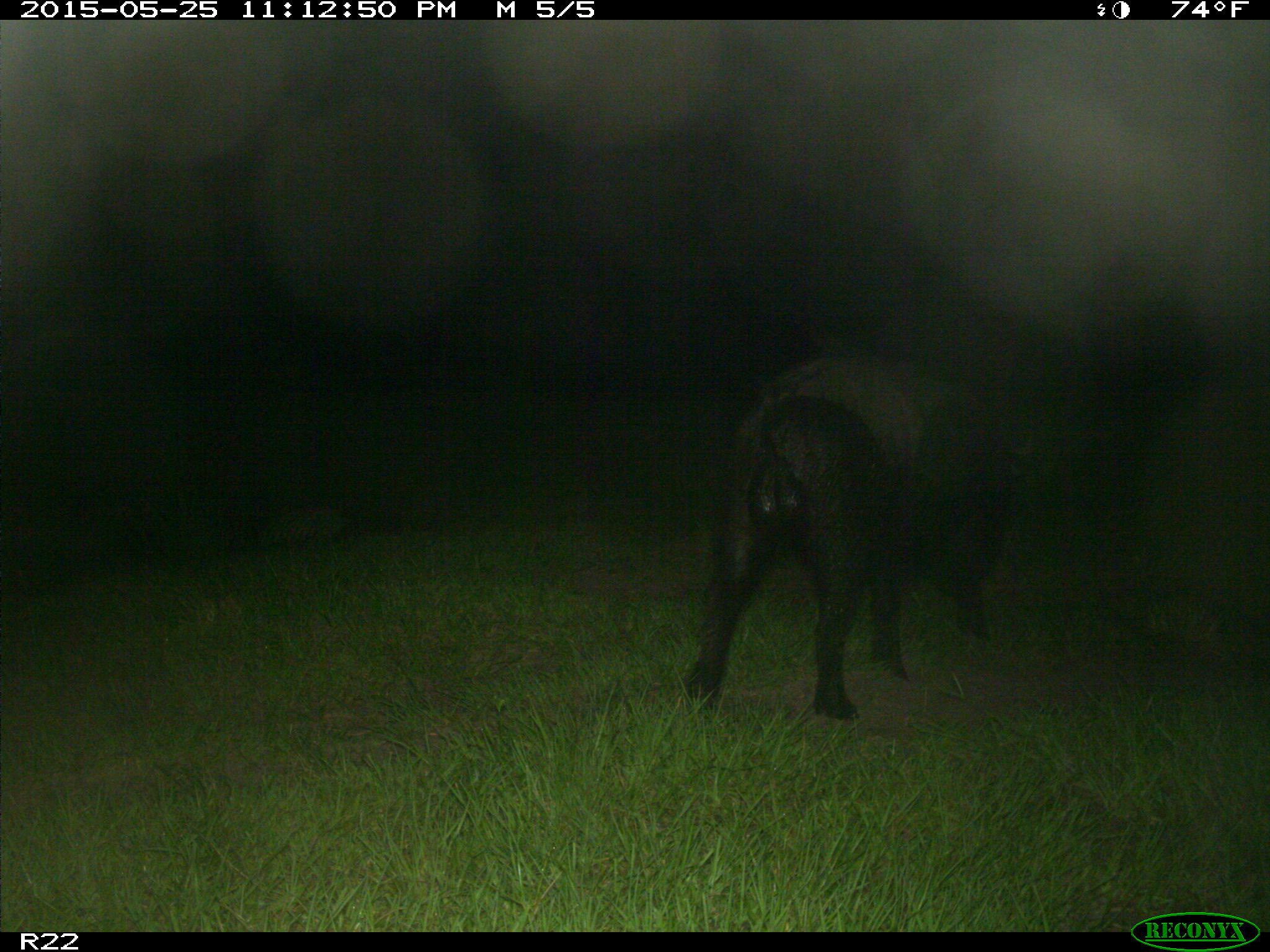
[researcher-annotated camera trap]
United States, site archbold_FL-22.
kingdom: Animalia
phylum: Chordata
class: Mammalia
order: Artiodactyla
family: Bovidae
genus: Bos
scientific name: Bos taurus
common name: domestic cow